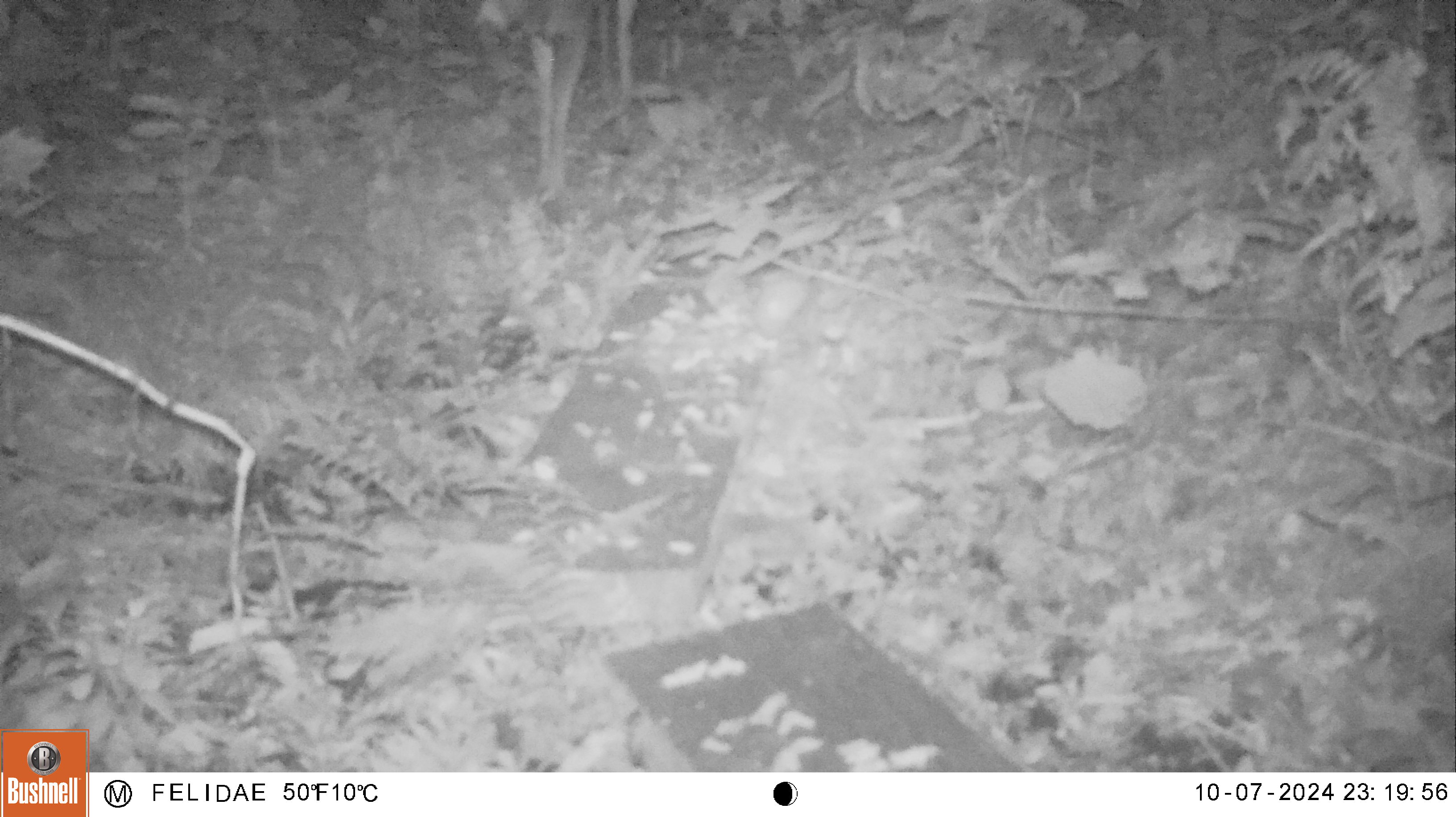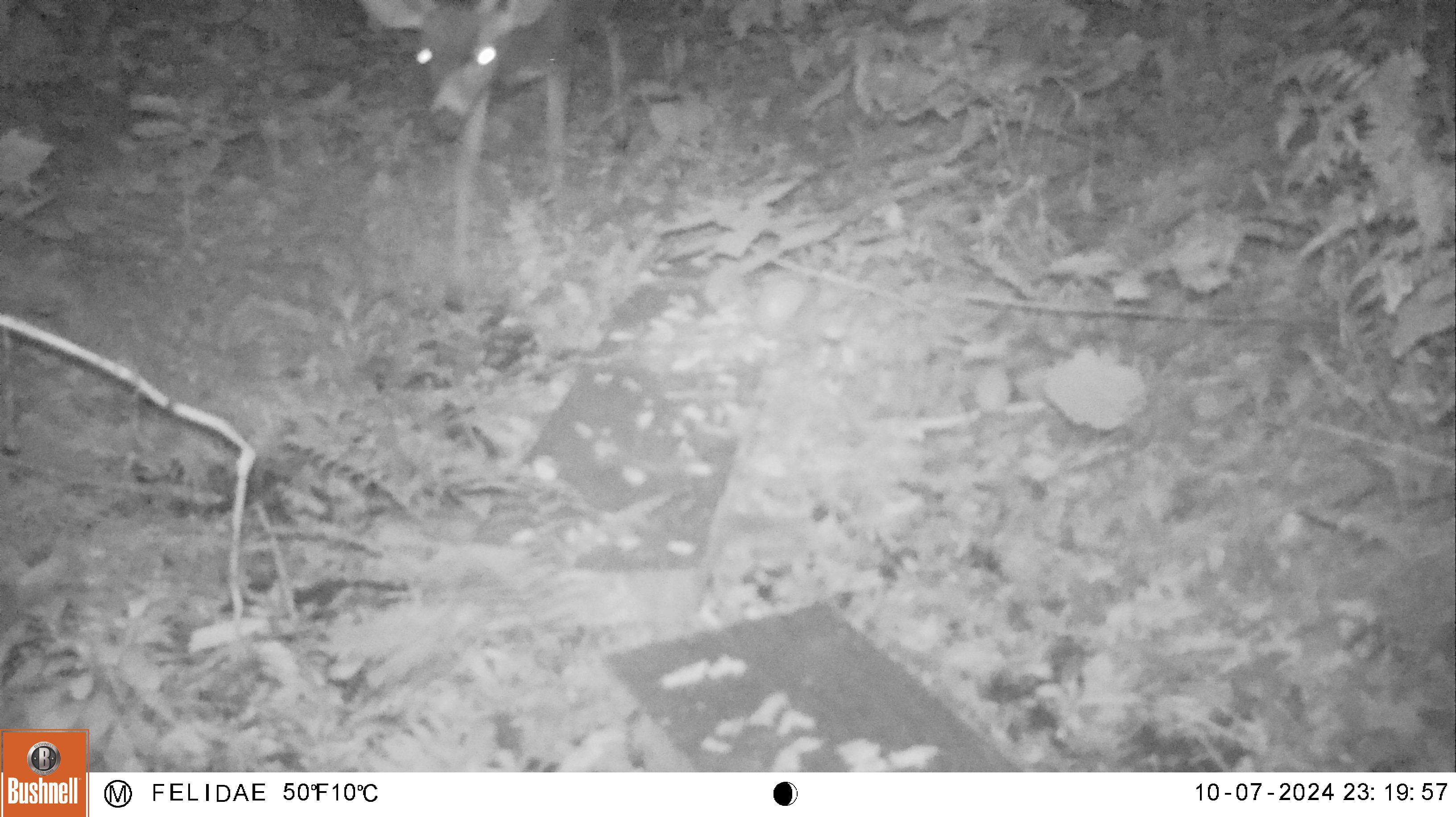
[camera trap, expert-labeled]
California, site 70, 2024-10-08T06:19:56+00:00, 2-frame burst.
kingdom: Animalia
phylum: Chordata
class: Mammalia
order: Artiodactyla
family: Cervidae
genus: Odocoileus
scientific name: Odocoileus hemionus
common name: mule deer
Mule deer (Odocoileus hemionus).